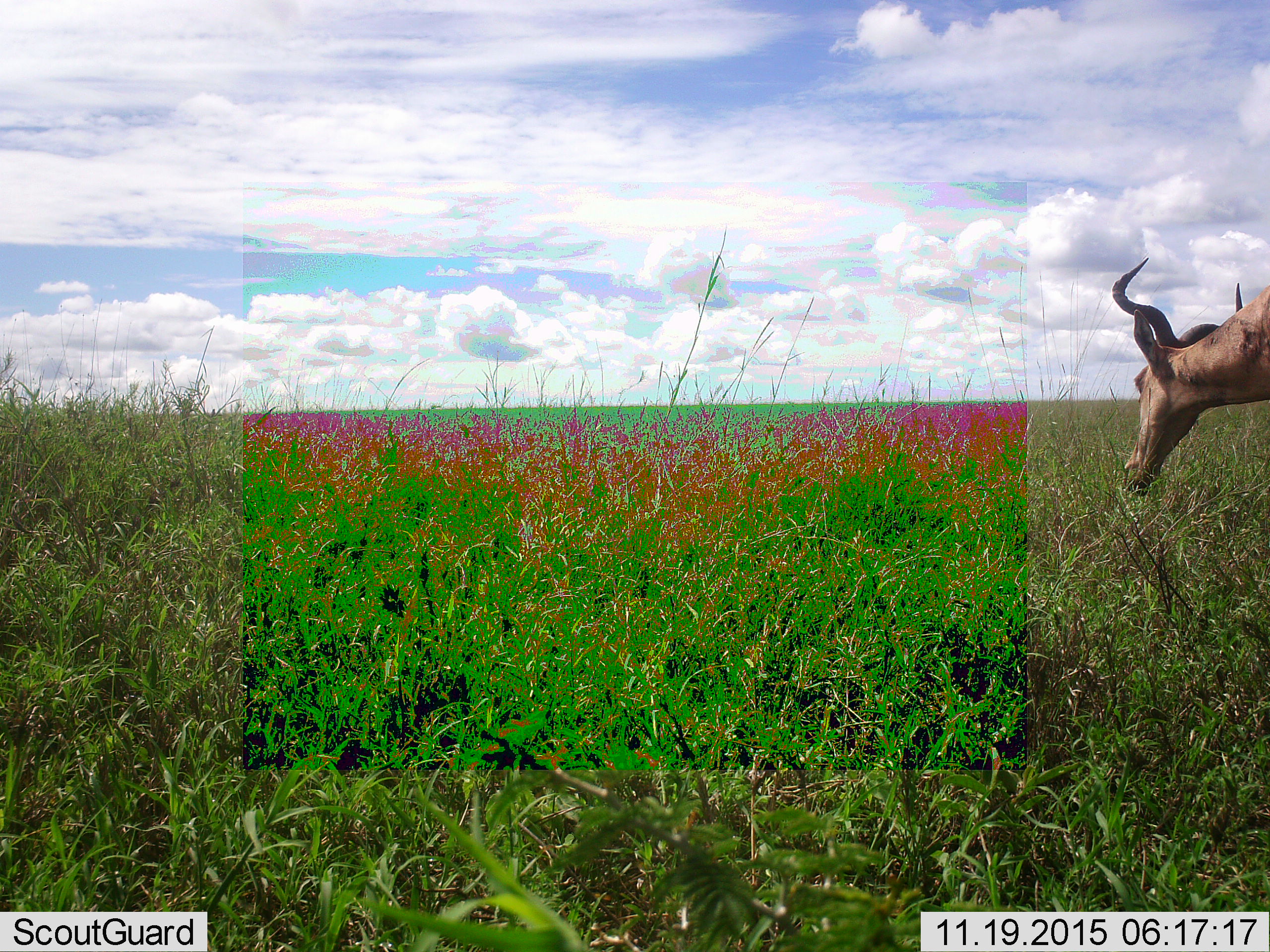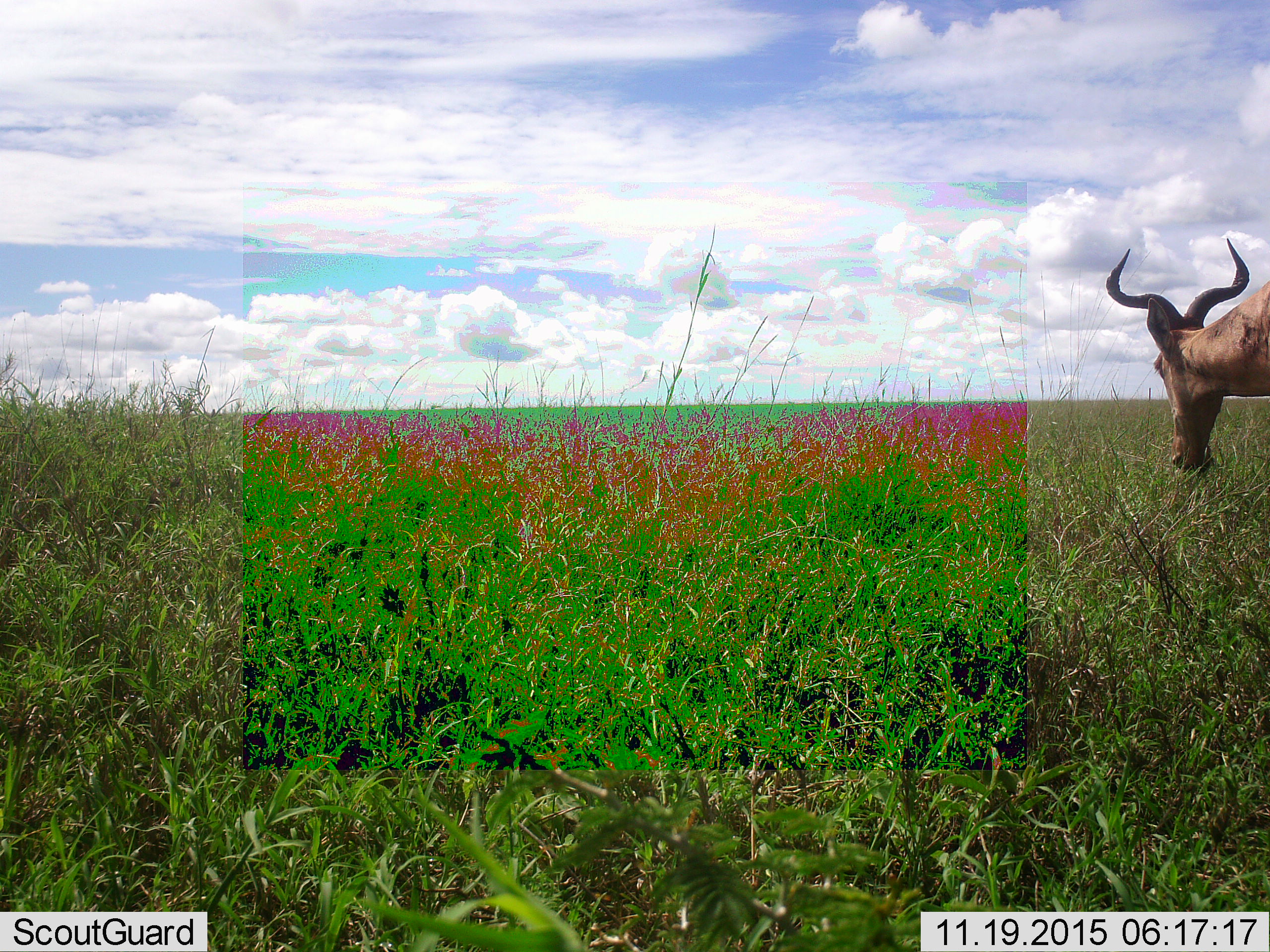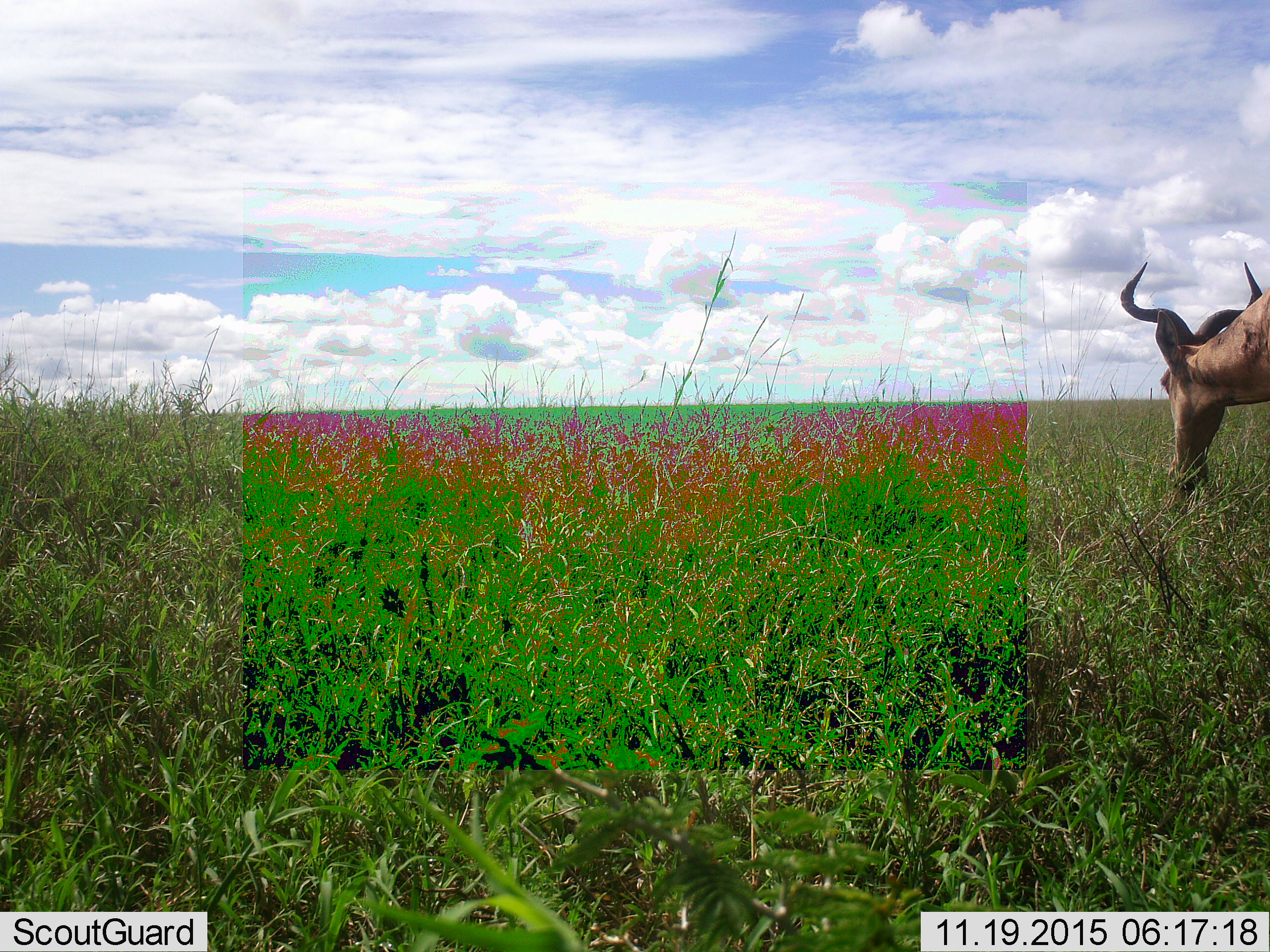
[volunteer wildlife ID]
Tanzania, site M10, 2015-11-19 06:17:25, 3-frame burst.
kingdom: Animalia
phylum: Chordata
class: Mammalia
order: Artiodactyla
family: Bovidae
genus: Alcelaphus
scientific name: Alcelaphus buselaphus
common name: hartebeest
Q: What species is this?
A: Hartebeest (Alcelaphus buselaphus).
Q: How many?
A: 1.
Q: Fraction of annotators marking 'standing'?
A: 60%.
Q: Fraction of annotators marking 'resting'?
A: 0%.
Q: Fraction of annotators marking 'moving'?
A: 0%.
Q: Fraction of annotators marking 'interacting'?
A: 0%.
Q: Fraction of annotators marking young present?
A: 0%.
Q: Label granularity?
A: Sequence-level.